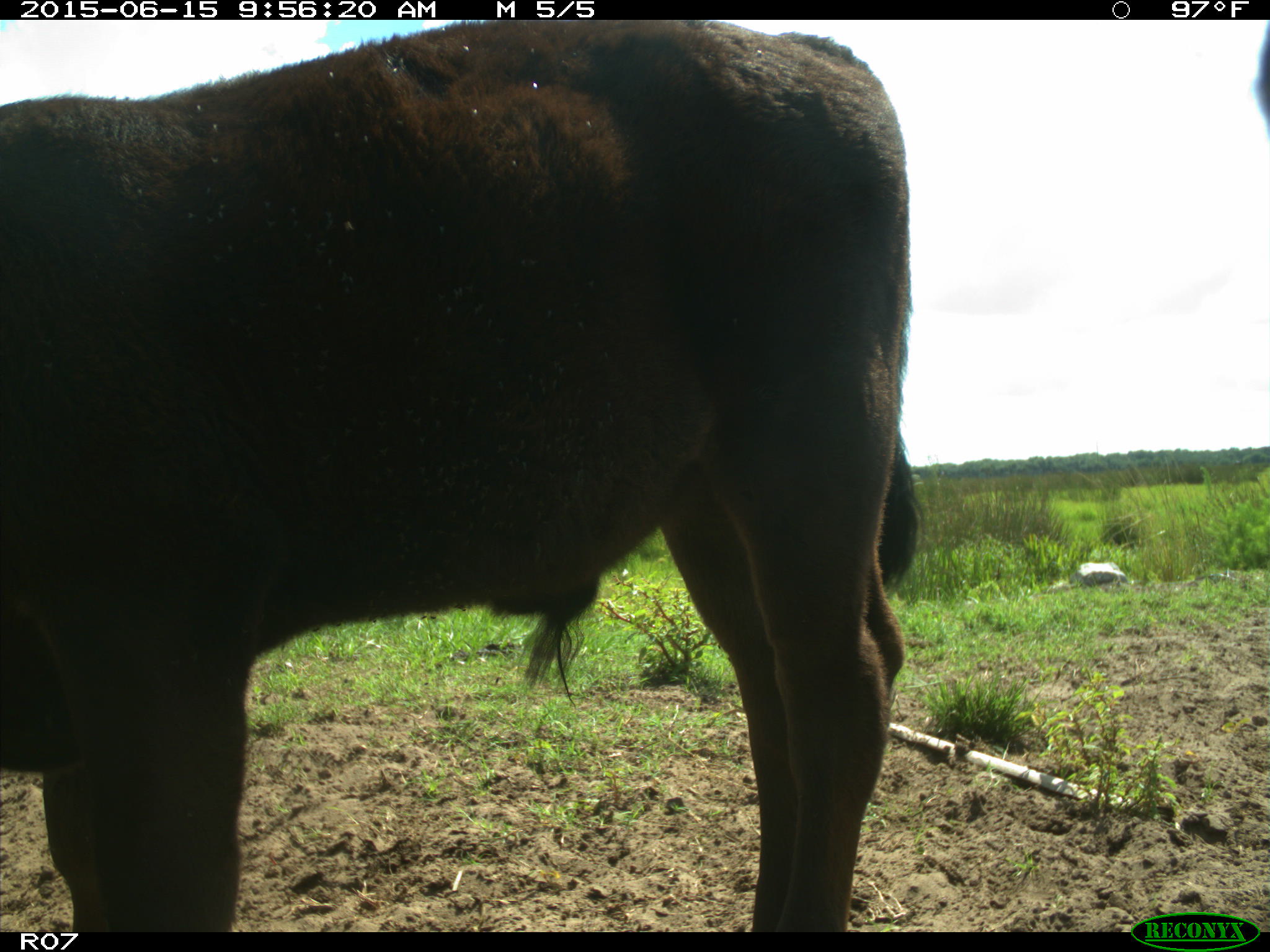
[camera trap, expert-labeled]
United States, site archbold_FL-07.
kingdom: Animalia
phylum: Chordata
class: Mammalia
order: Artiodactyla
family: Bovidae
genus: Bos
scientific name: Bos taurus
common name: domestic cow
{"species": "Bos taurus (domestic cow)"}